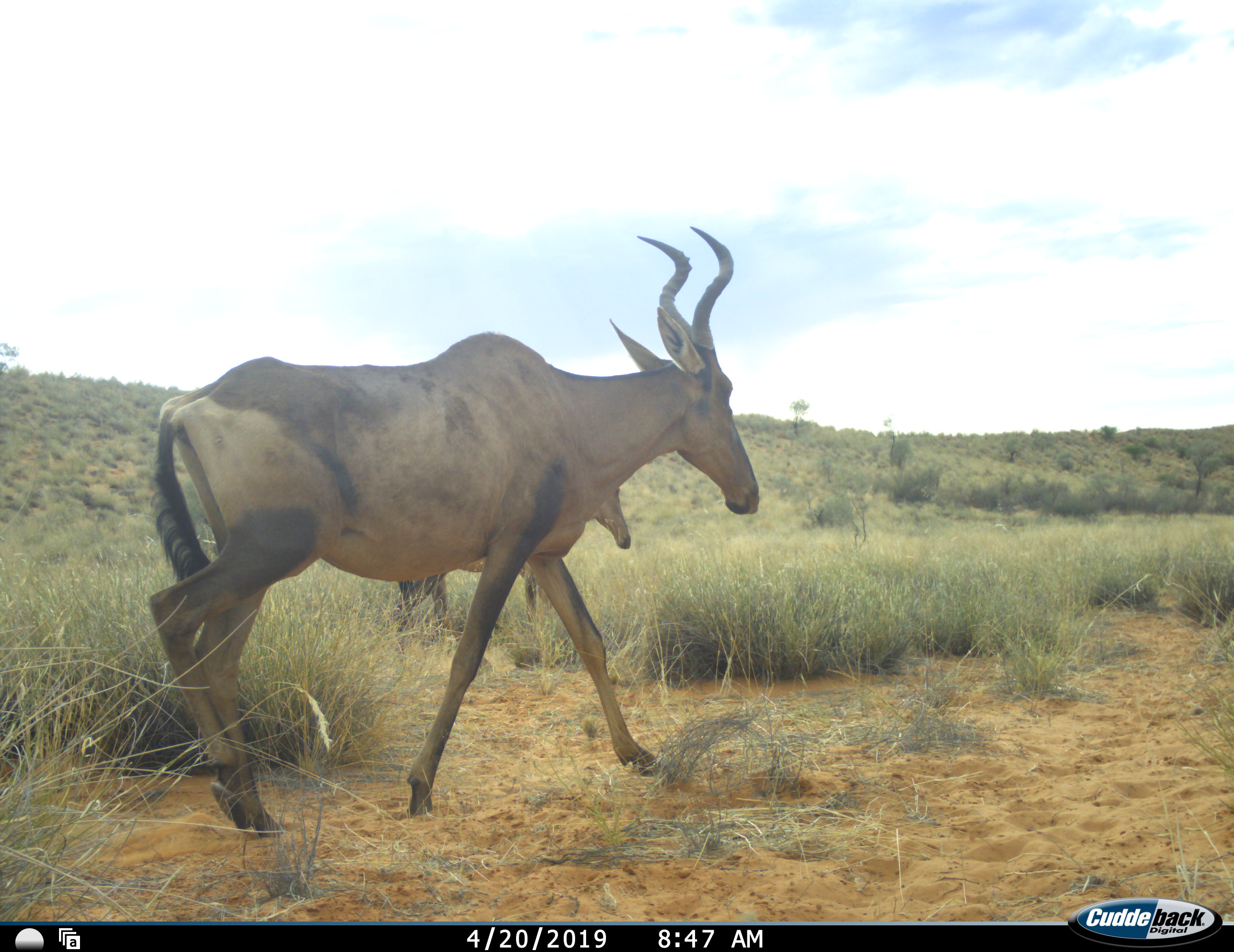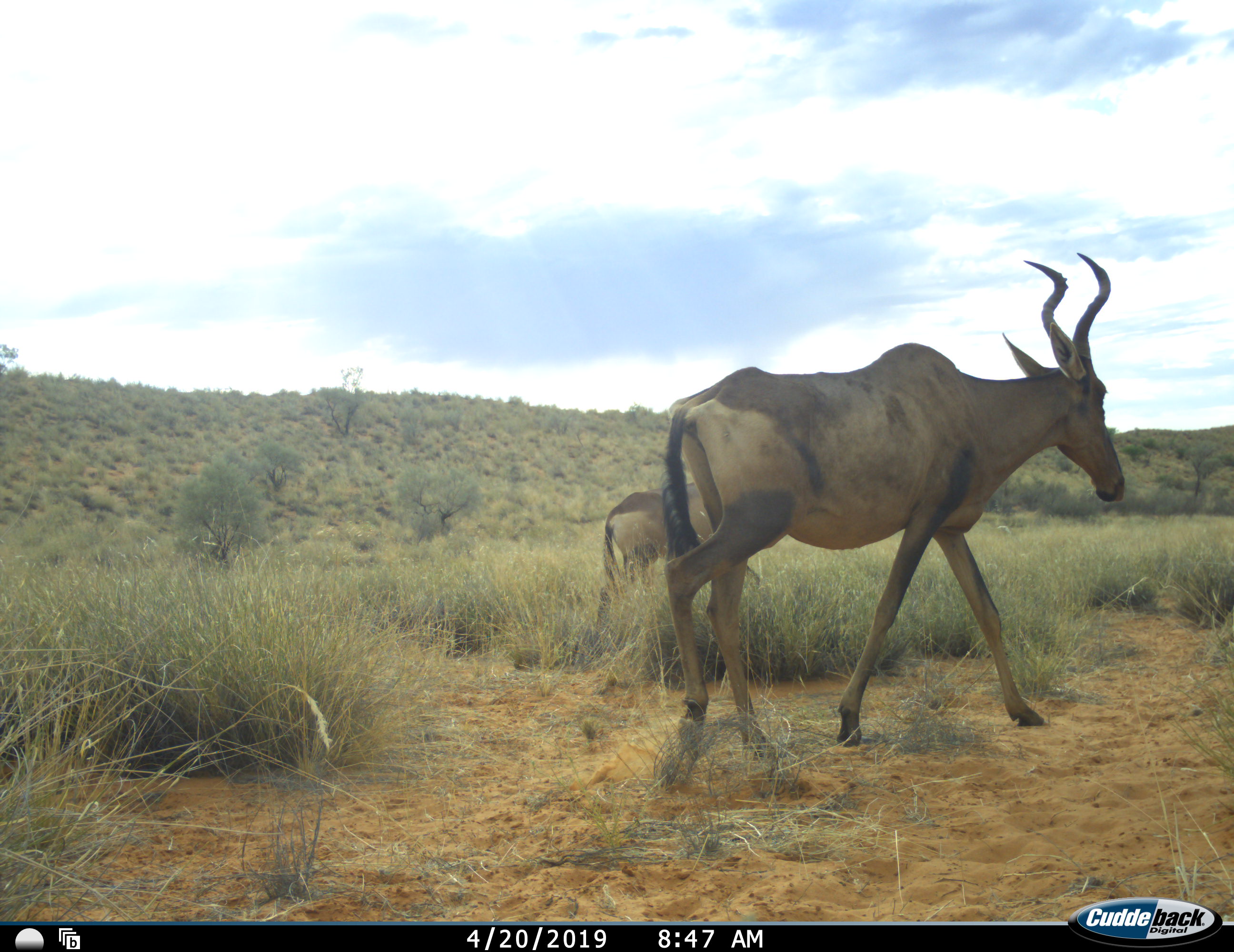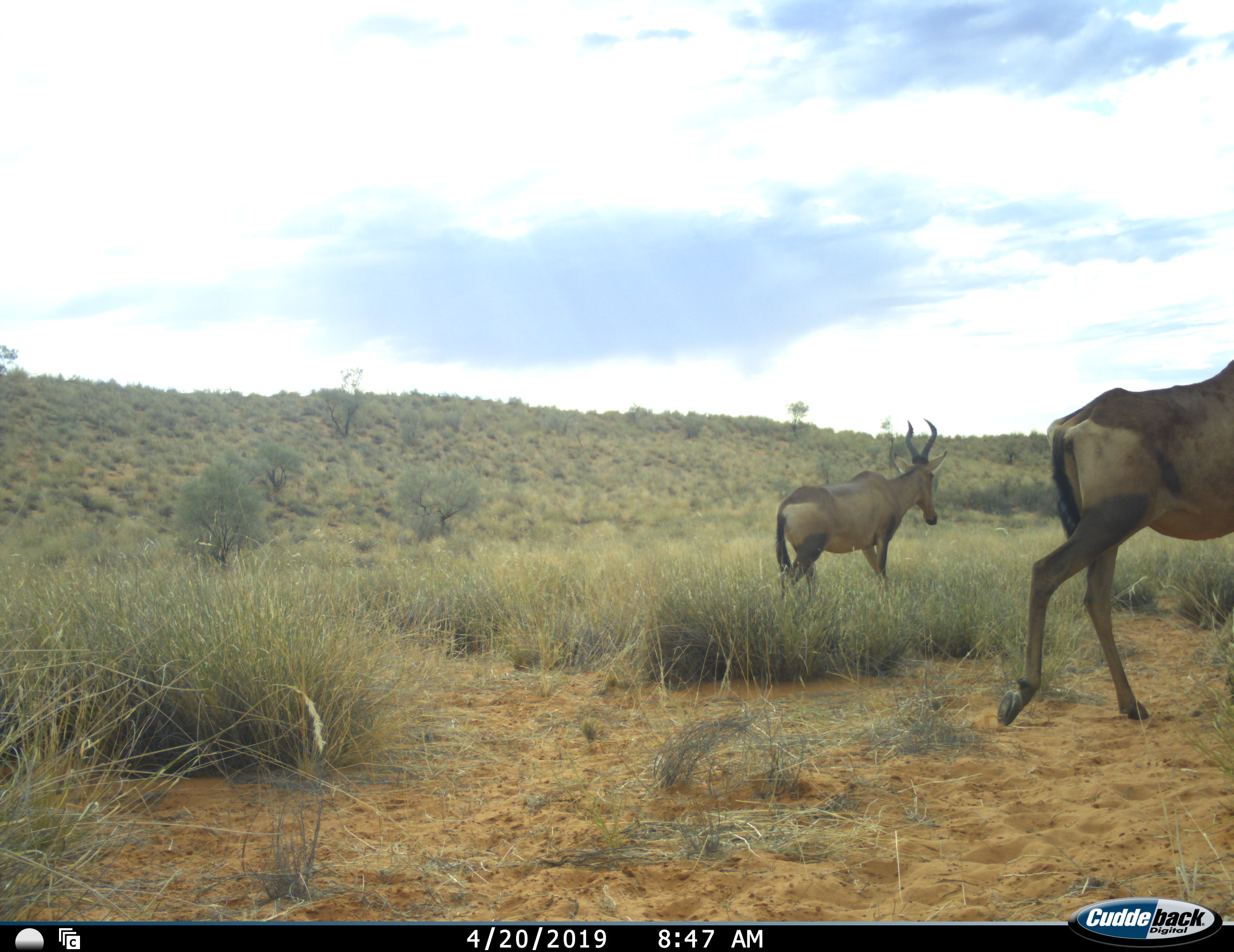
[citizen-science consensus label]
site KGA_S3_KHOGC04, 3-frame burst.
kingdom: Animalia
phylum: Chordata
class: Mammalia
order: Artiodactyla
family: Bovidae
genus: Alcelaphus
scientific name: Alcelaphus buselaphus caama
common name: red hartebeest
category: hartebeestred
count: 2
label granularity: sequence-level